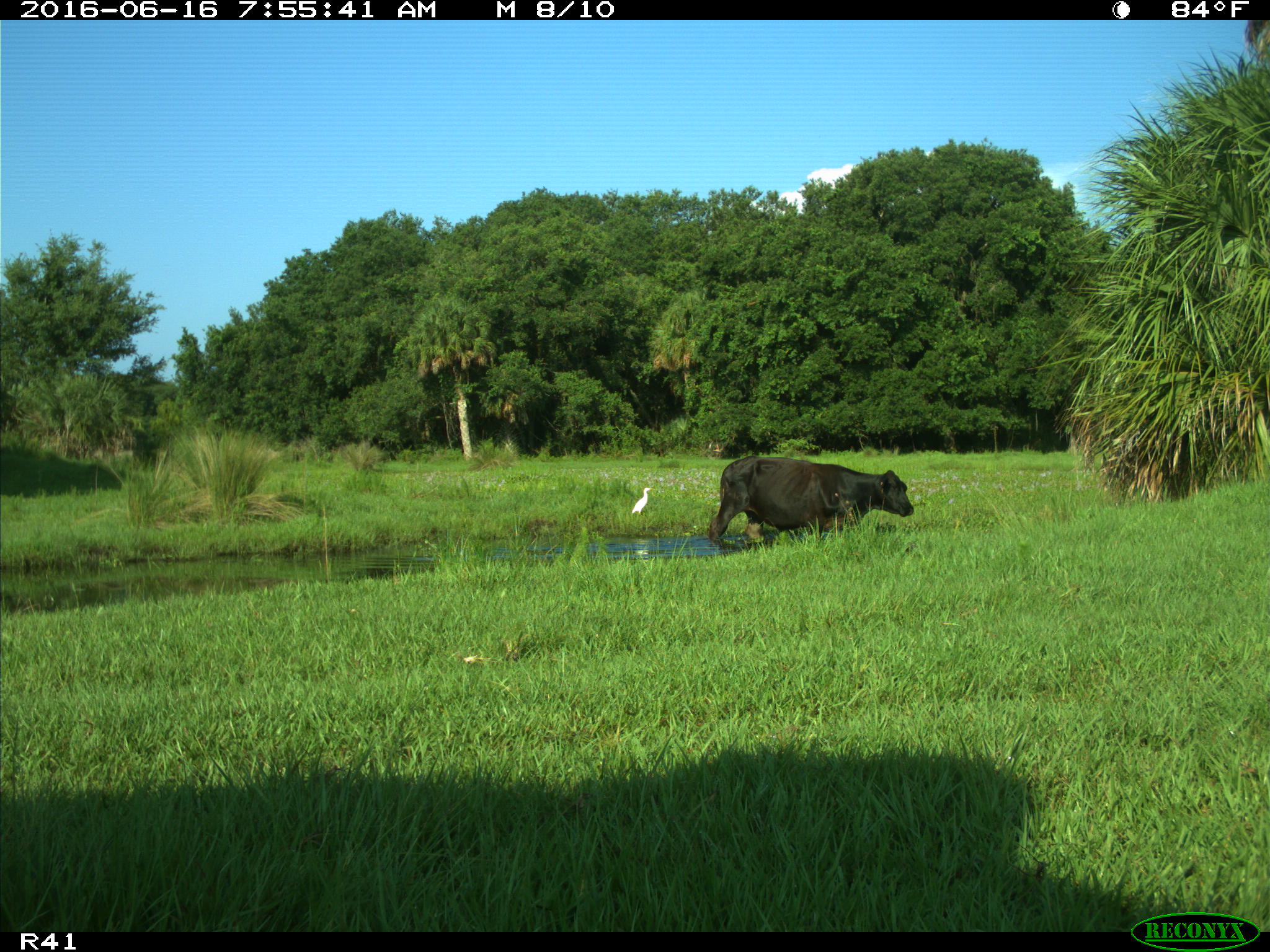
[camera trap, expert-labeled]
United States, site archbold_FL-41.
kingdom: Animalia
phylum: Chordata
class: Mammalia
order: Artiodactyla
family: Bovidae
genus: Bos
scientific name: Bos taurus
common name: domestic cow